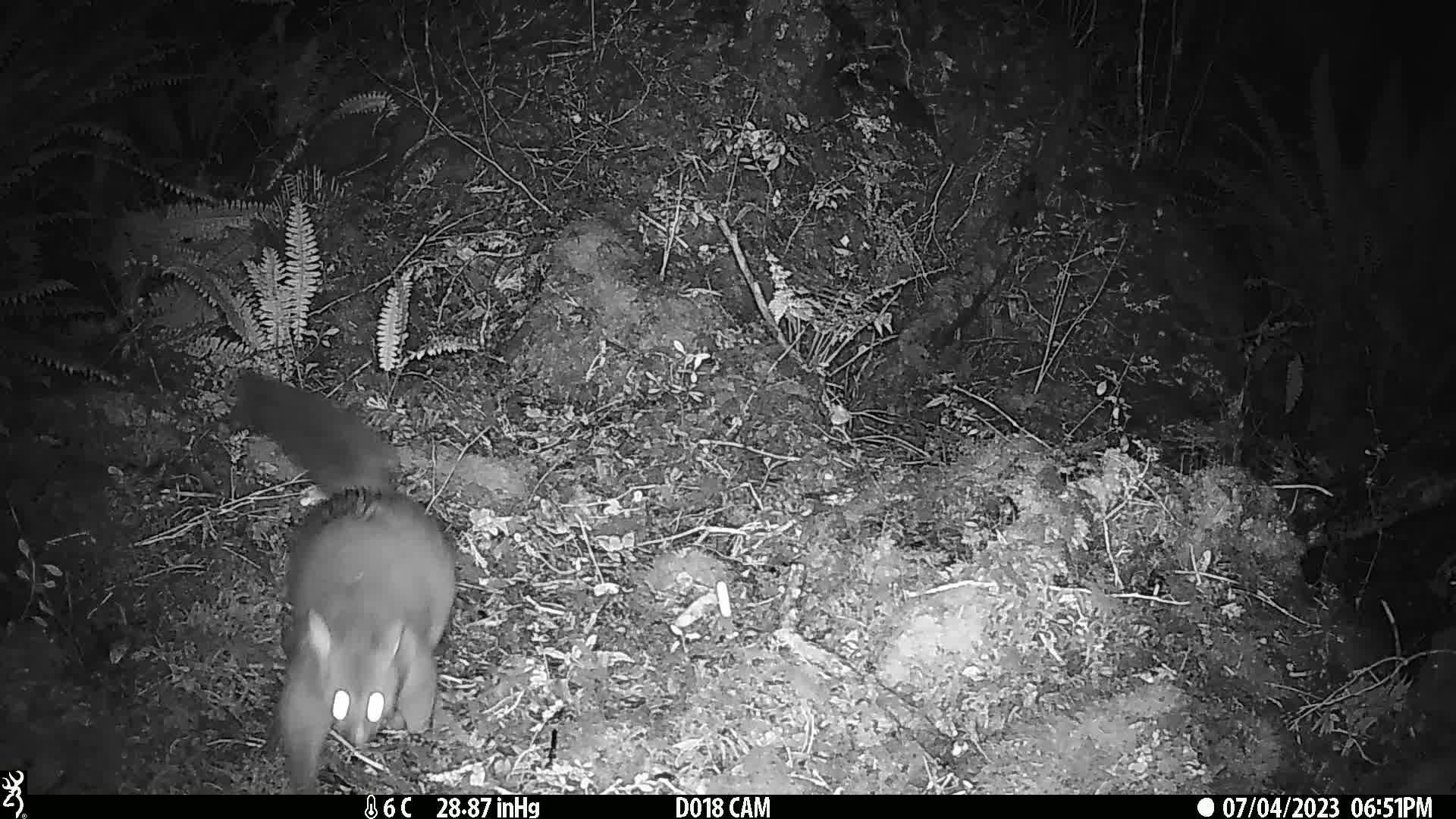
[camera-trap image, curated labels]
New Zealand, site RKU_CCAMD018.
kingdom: Animalia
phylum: Chordata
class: Mammalia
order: Diprotodontia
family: Phalangeridae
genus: Trichosurus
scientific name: Trichosurus vulpecula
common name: common brushtail possum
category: possum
Possum (common brushtail possum) (Trichosurus vulpecula).